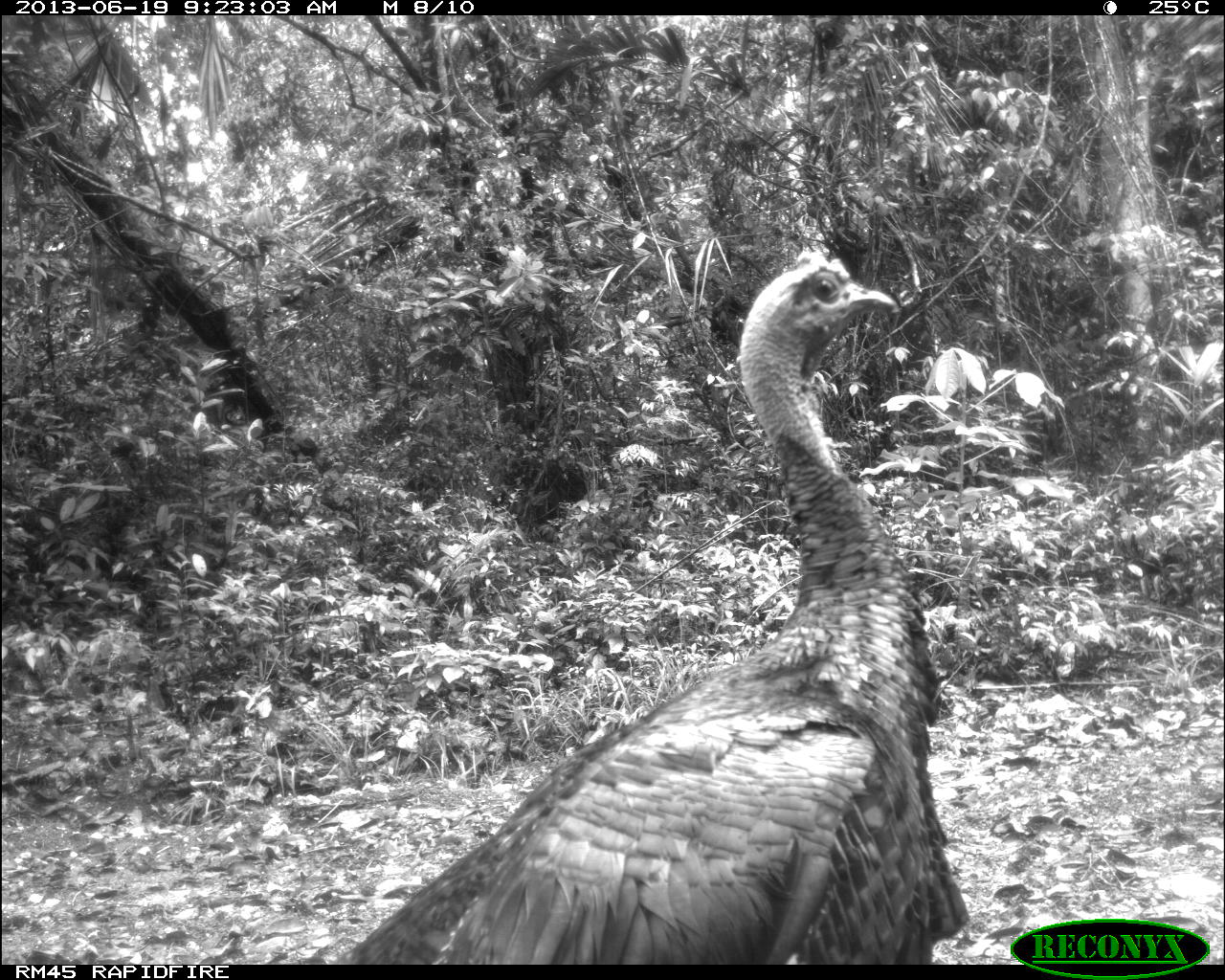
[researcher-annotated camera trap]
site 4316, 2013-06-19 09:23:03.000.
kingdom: Animalia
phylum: Chordata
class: Aves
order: Galliformes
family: Phasianidae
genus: Meleagris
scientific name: Meleagris ocellata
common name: ocellated turkey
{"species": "Meleagris ocellata (ocellated turkey)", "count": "1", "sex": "male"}